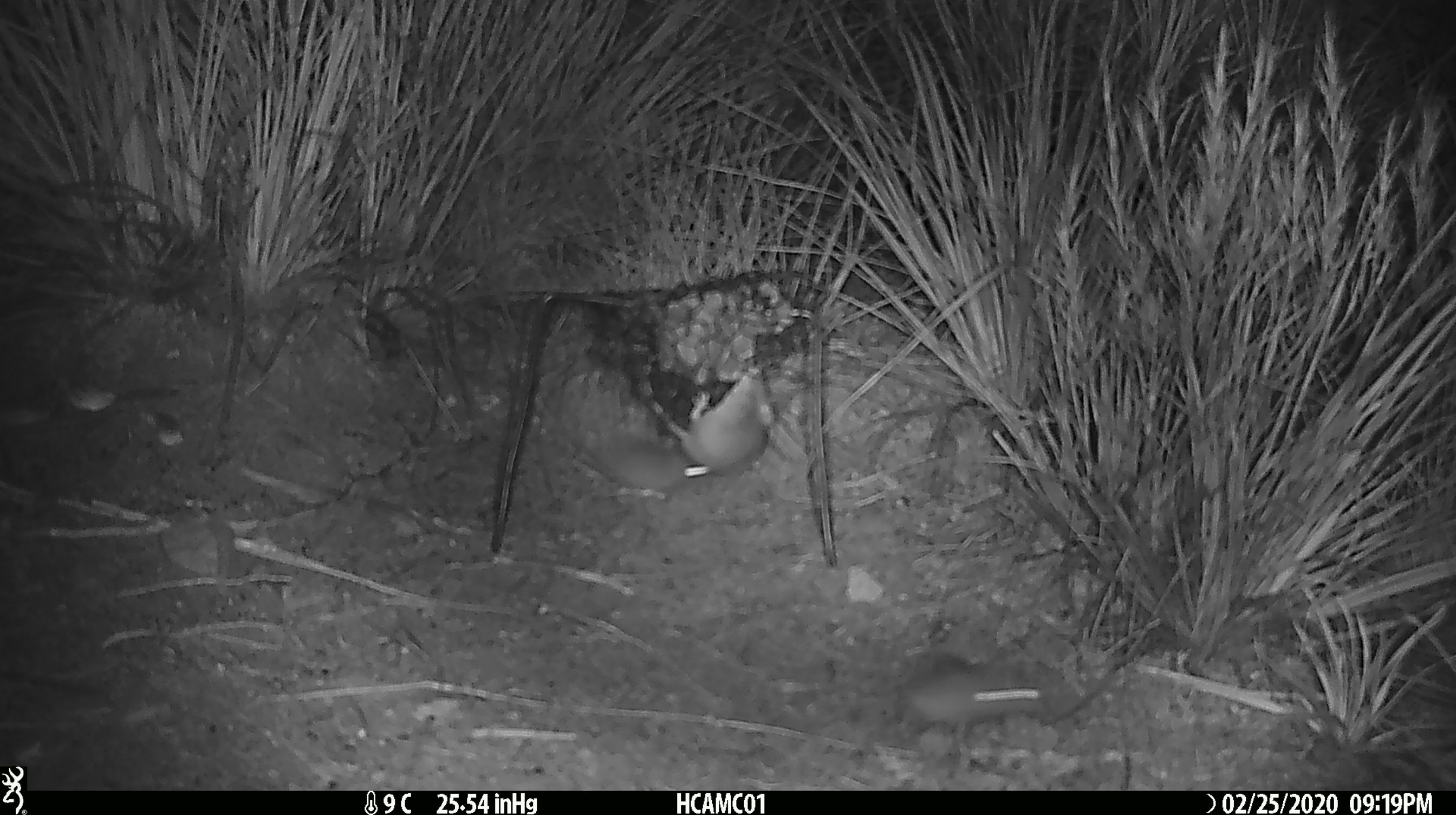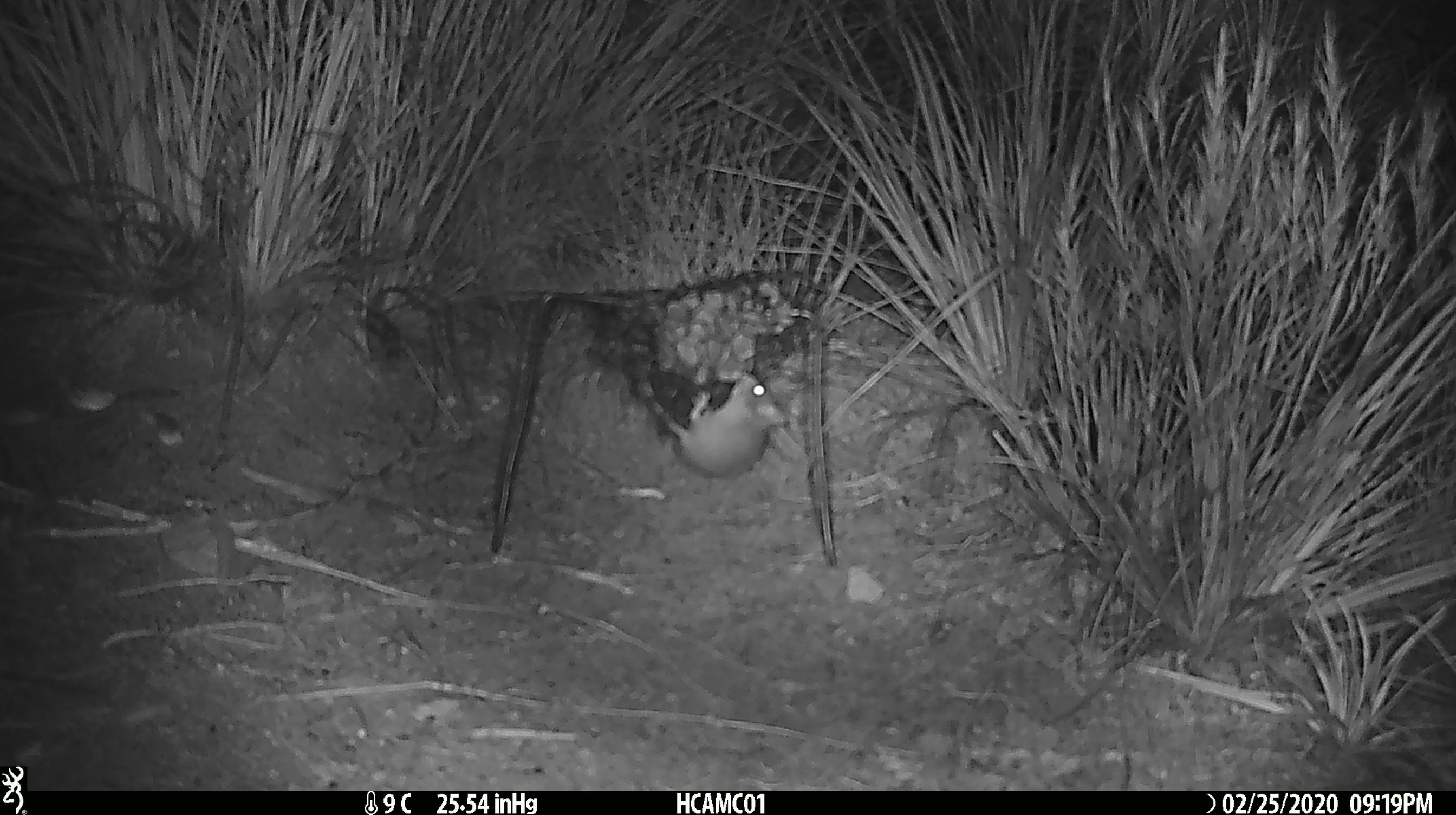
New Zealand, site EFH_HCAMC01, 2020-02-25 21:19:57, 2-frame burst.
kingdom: Animalia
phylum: Chordata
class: Mammalia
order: Rodentia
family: Muridae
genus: Mus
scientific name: Mus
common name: mouse